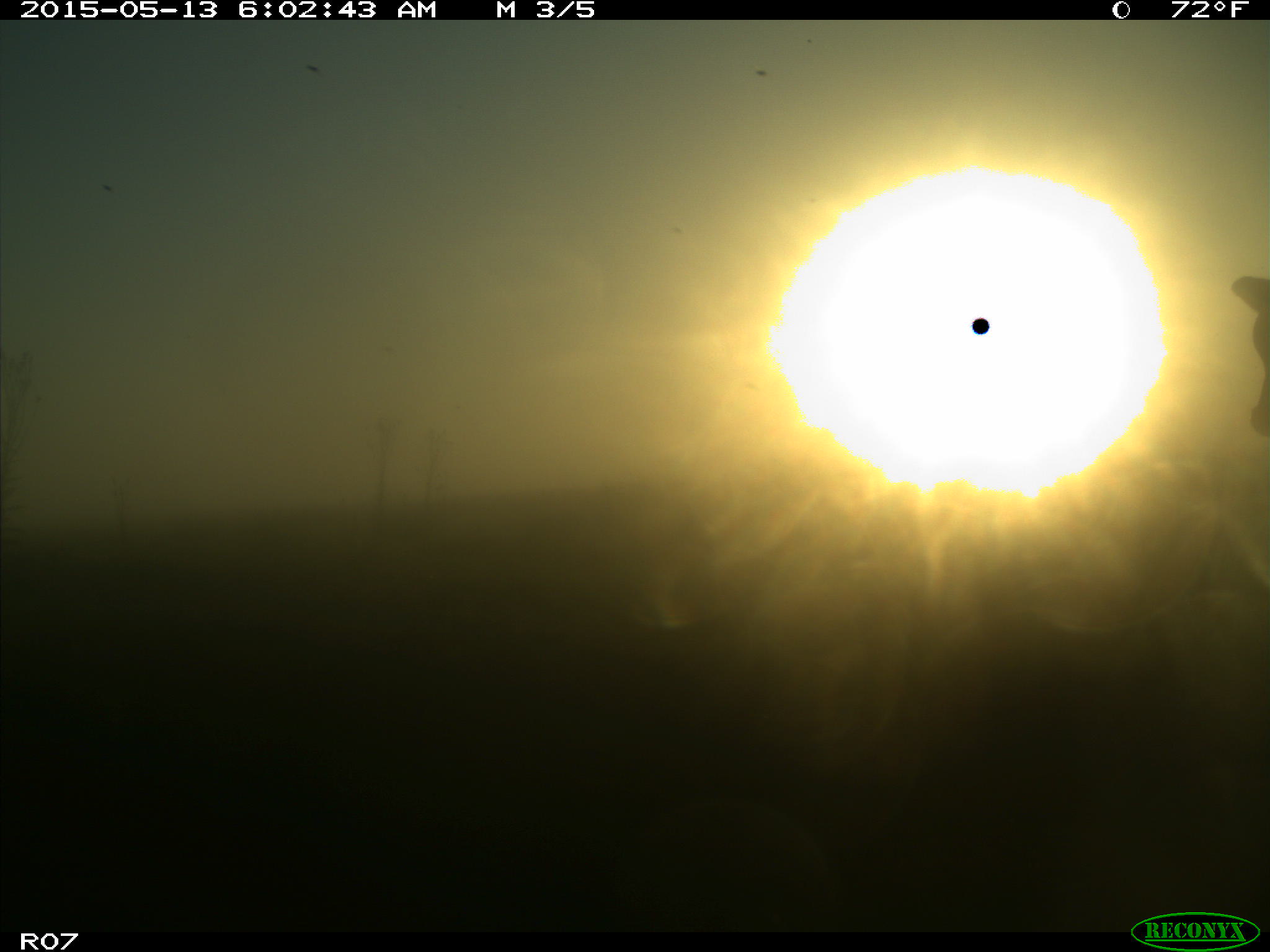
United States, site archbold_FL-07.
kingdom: Animalia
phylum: Chordata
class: Mammalia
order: Artiodactyla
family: Bovidae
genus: Bos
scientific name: Bos taurus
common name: domestic cow